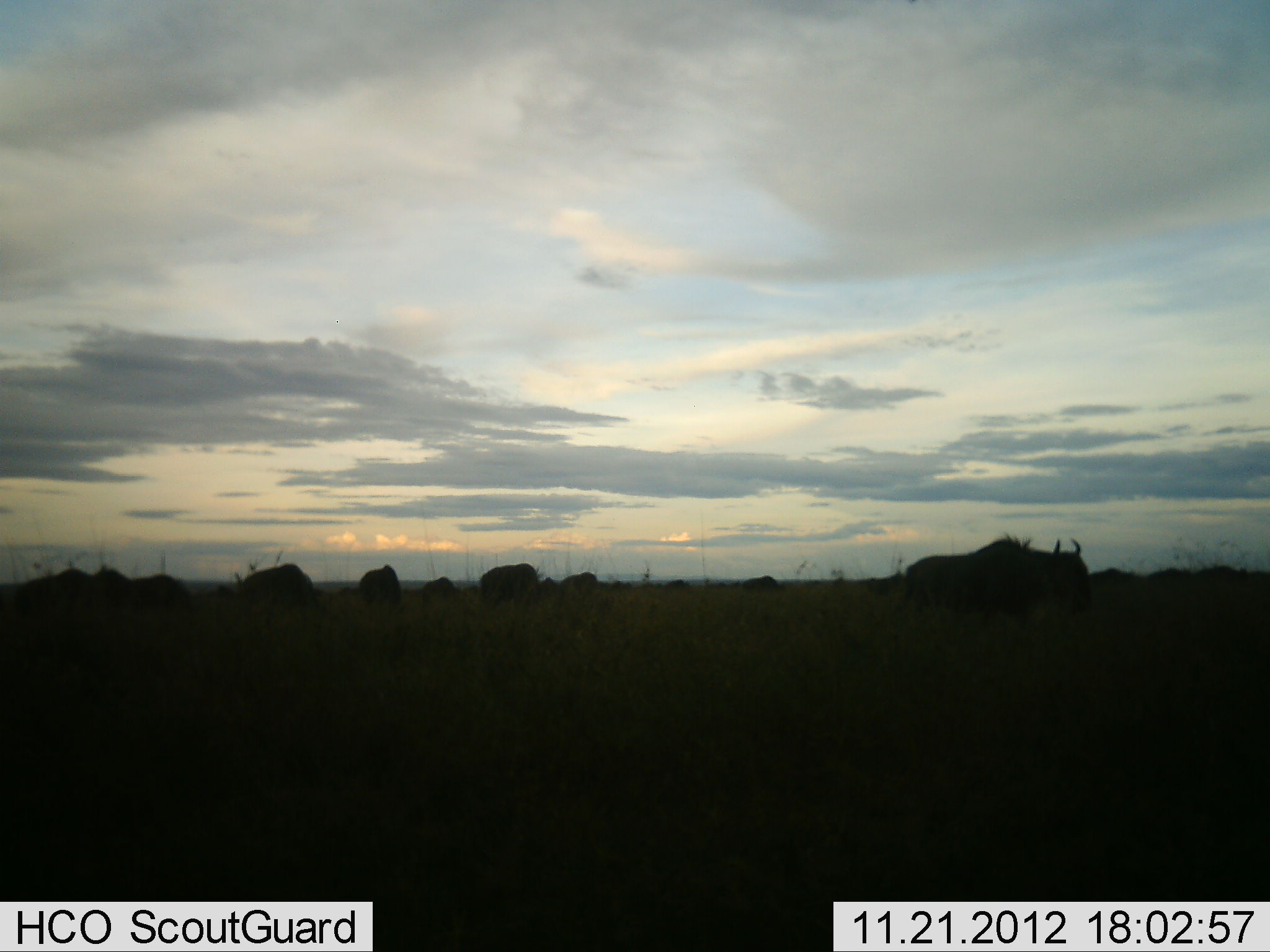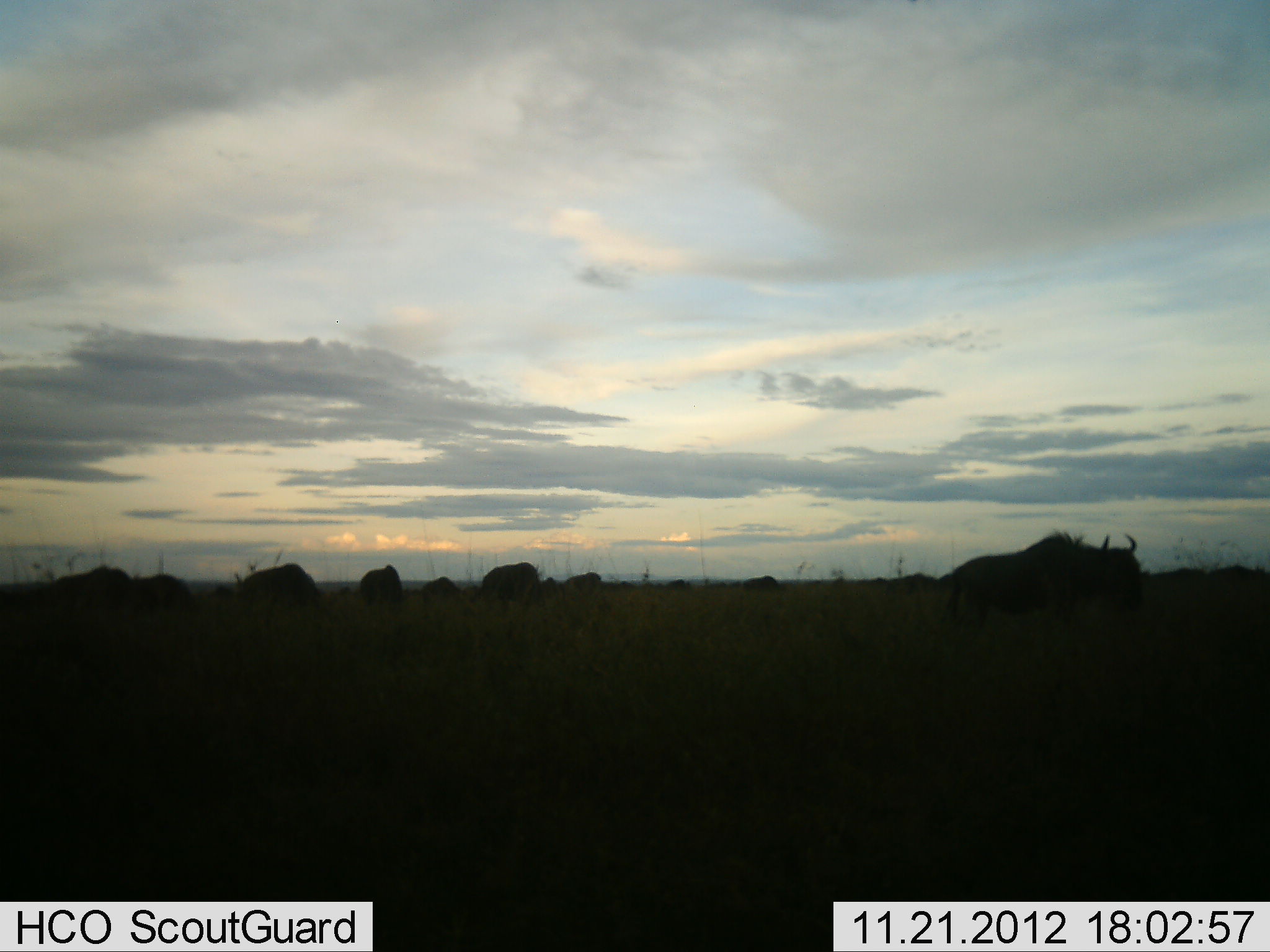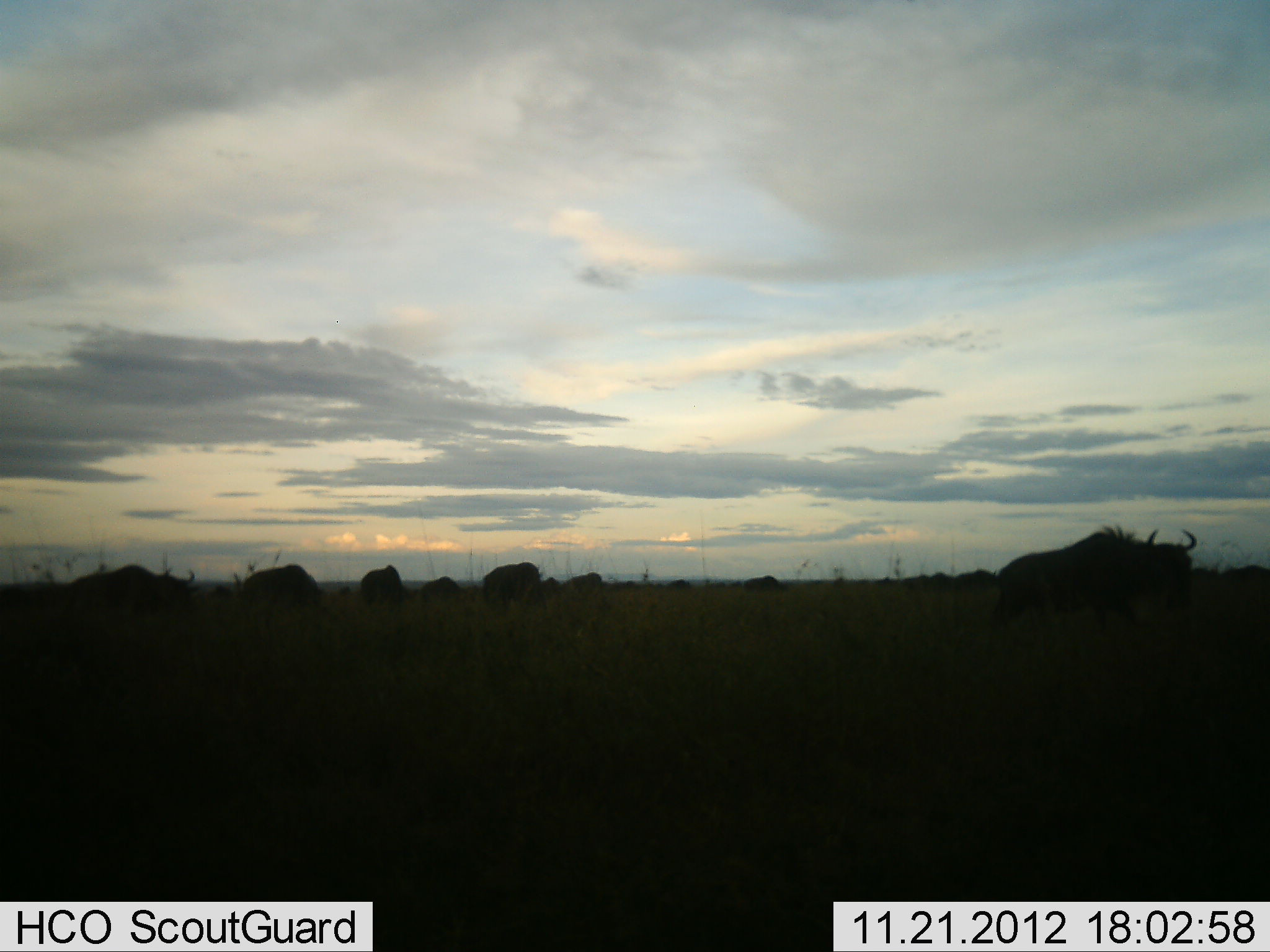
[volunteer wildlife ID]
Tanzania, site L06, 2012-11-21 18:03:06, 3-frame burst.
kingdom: Animalia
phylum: Chordata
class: Mammalia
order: Artiodactyla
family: Bovidae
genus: Connochaetes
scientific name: Connochaetes taurinus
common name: blue wildebeest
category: wildebeest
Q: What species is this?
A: Wildebeest (blue wildebeest) (Connochaetes taurinus).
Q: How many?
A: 11-50.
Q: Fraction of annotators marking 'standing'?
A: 30%.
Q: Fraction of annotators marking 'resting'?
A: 10%.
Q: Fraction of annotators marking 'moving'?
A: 90%.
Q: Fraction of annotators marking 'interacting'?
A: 0%.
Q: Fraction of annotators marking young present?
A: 0%.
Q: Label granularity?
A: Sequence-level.